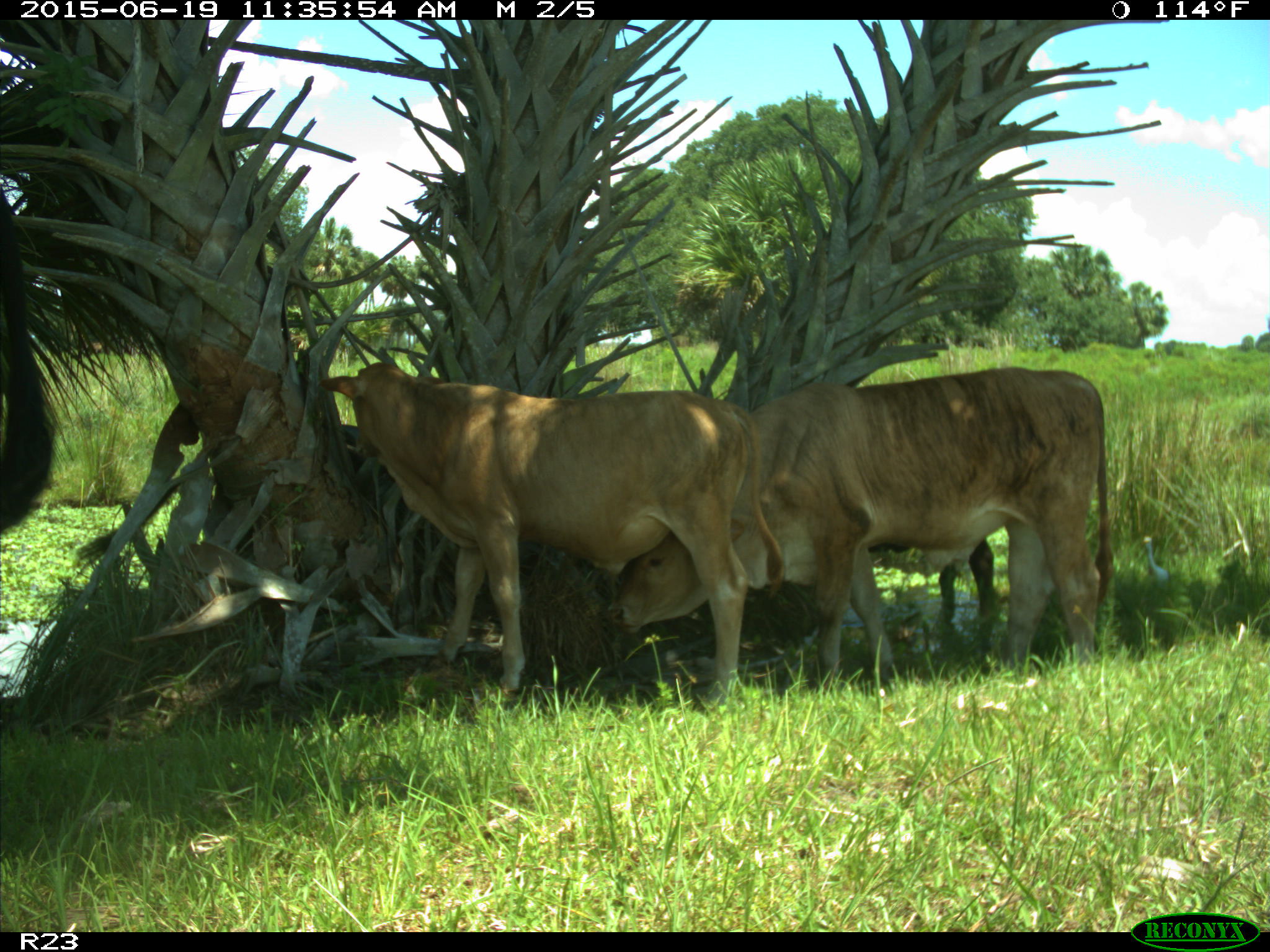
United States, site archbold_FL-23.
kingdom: Animalia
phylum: Chordata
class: Mammalia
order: Artiodactyla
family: Bovidae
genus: Bos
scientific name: Bos taurus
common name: domestic cow